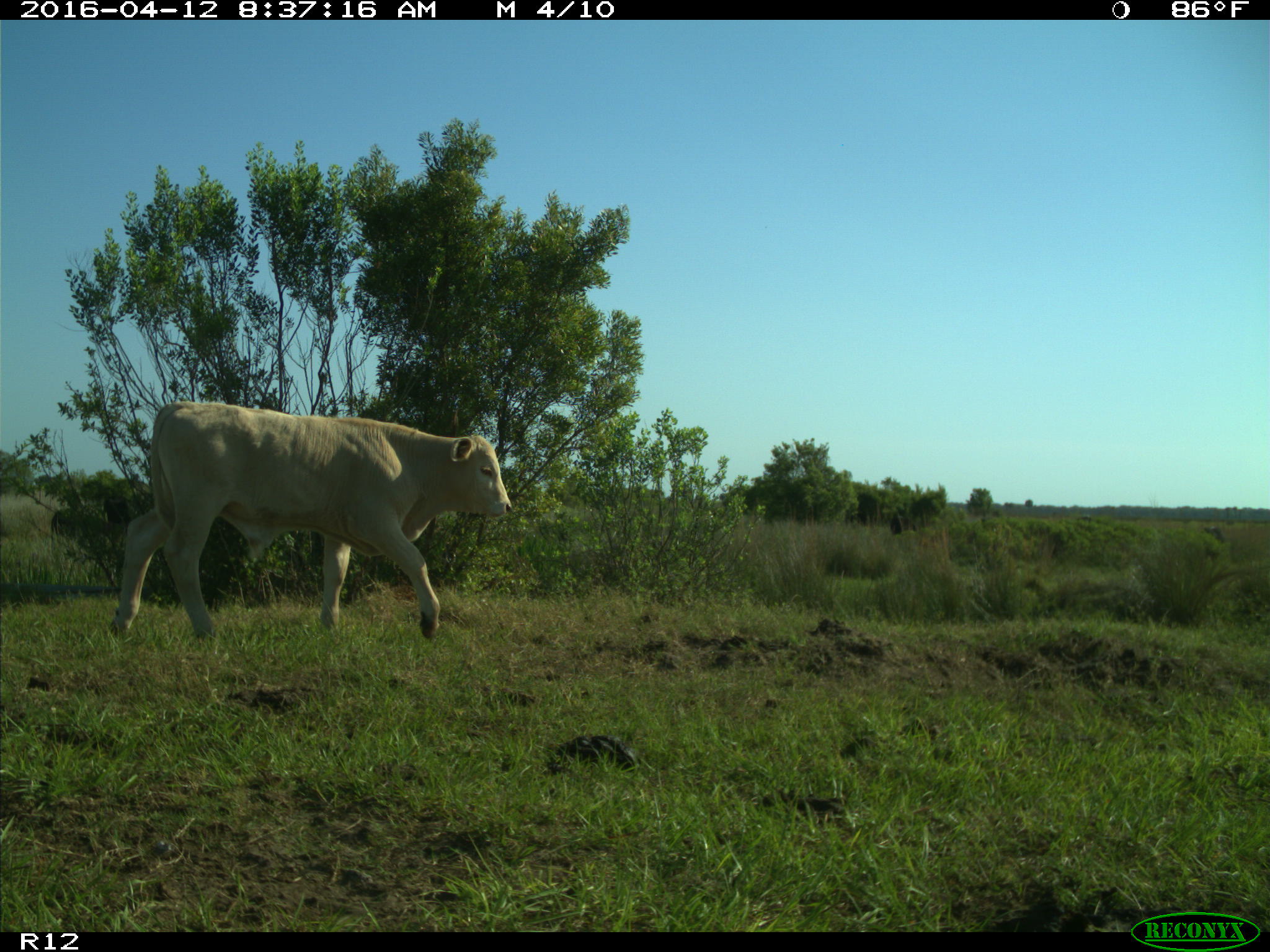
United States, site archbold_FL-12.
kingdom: Animalia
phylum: Chordata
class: Mammalia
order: Artiodactyla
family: Bovidae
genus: Bos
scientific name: Bos taurus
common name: domestic cow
Bos taurus (domestic cow).